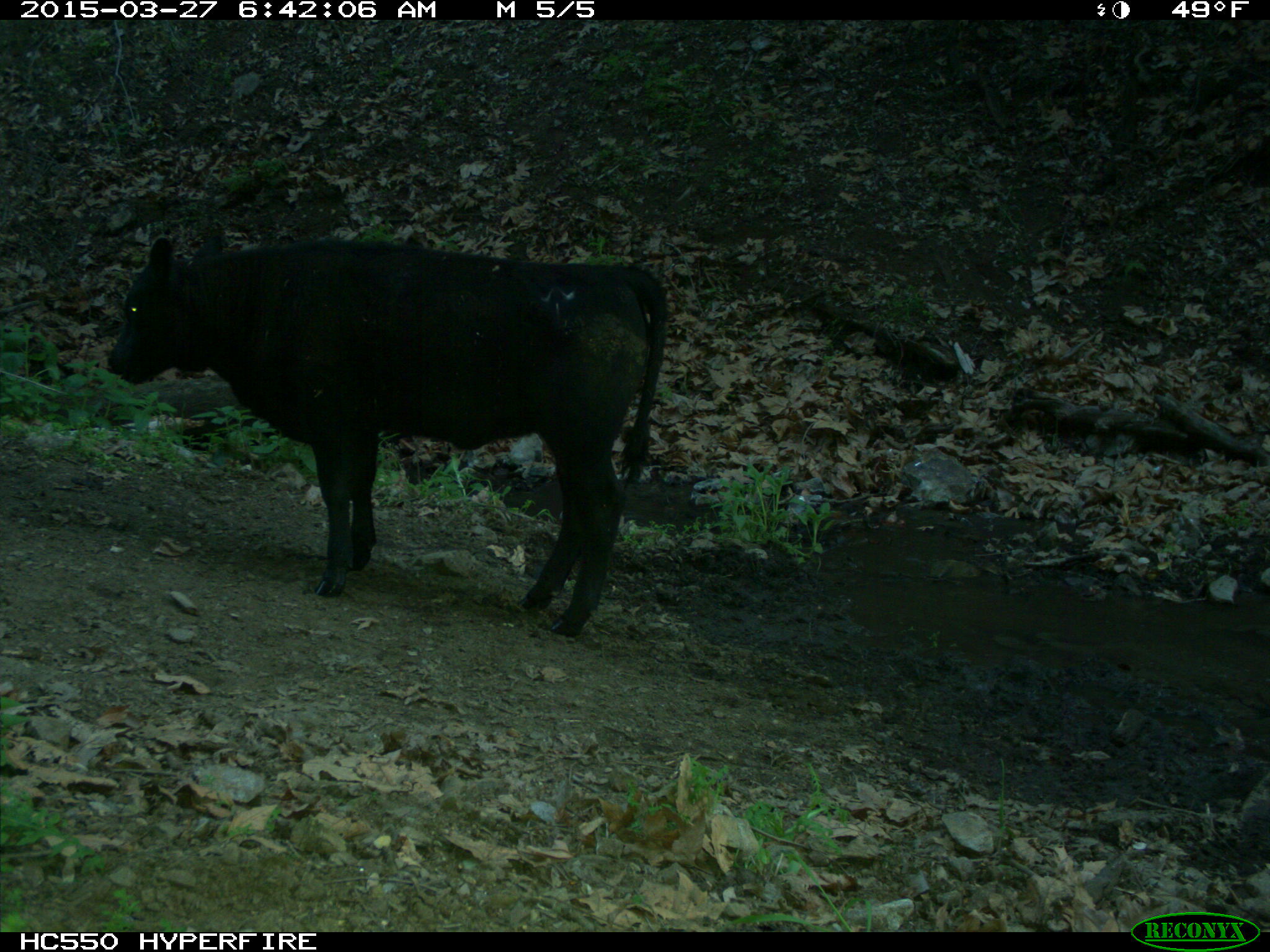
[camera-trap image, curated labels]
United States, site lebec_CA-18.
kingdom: Animalia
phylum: Chordata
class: Mammalia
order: Artiodactyla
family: Bovidae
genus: Bos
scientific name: Bos taurus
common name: domestic cow